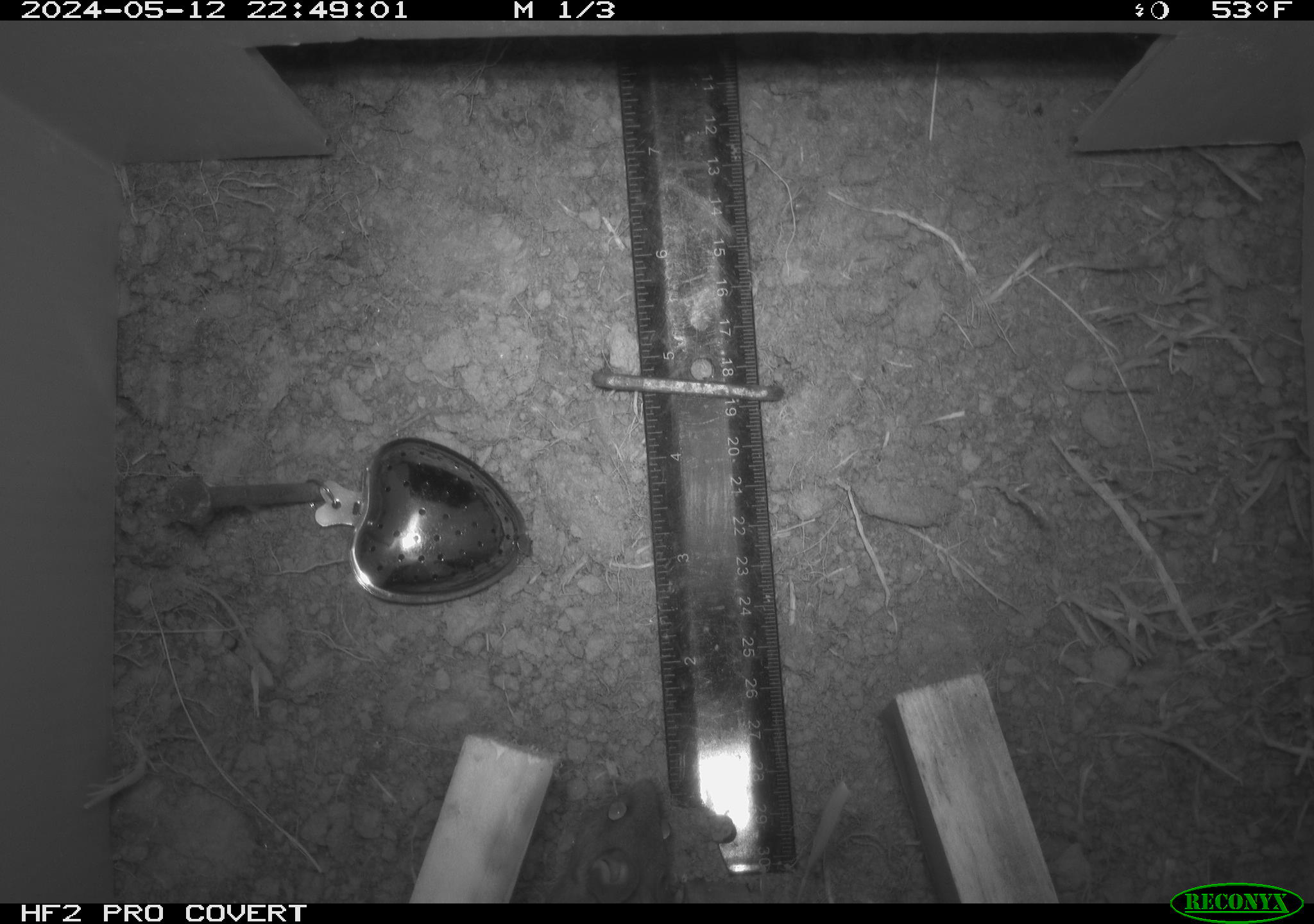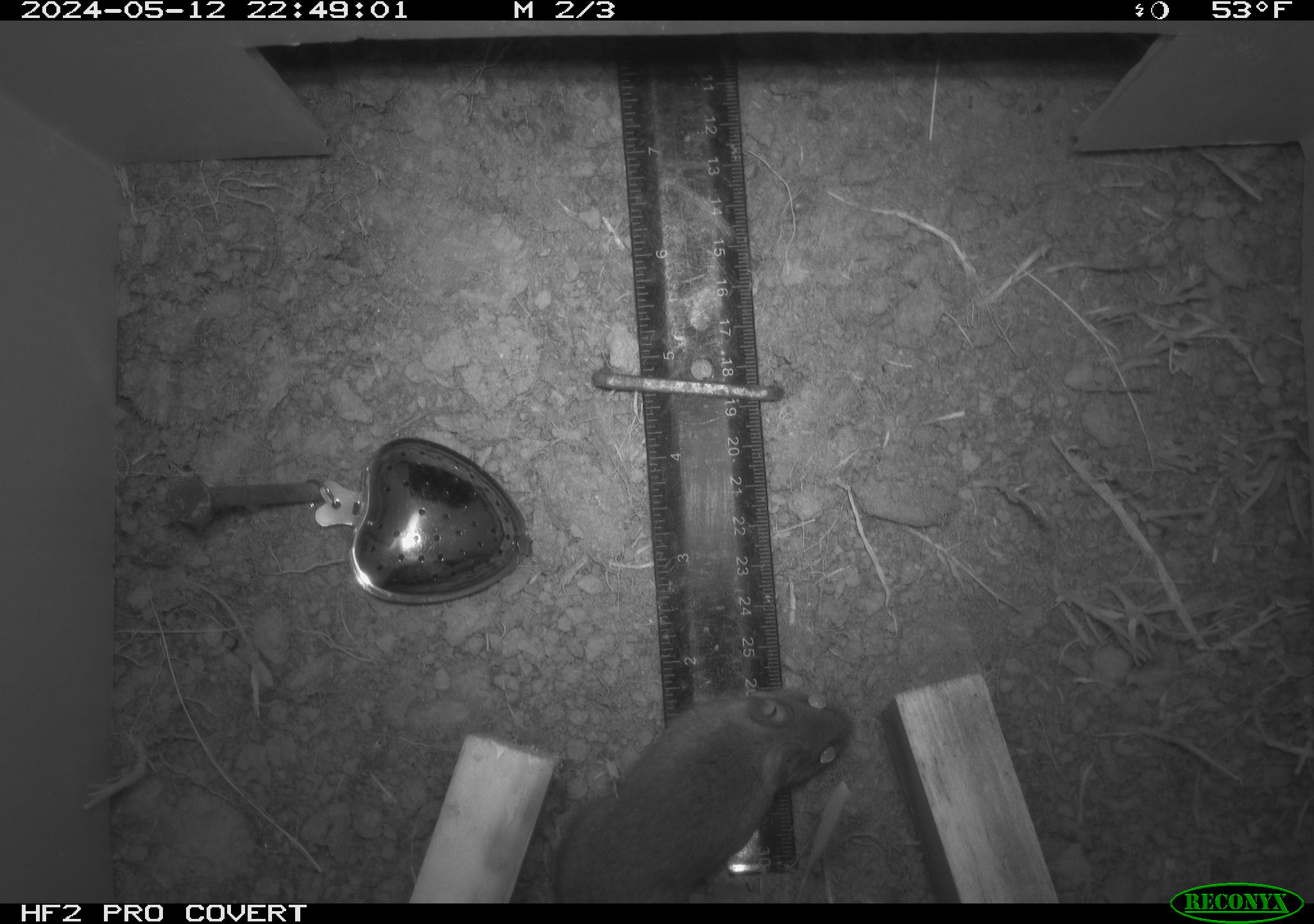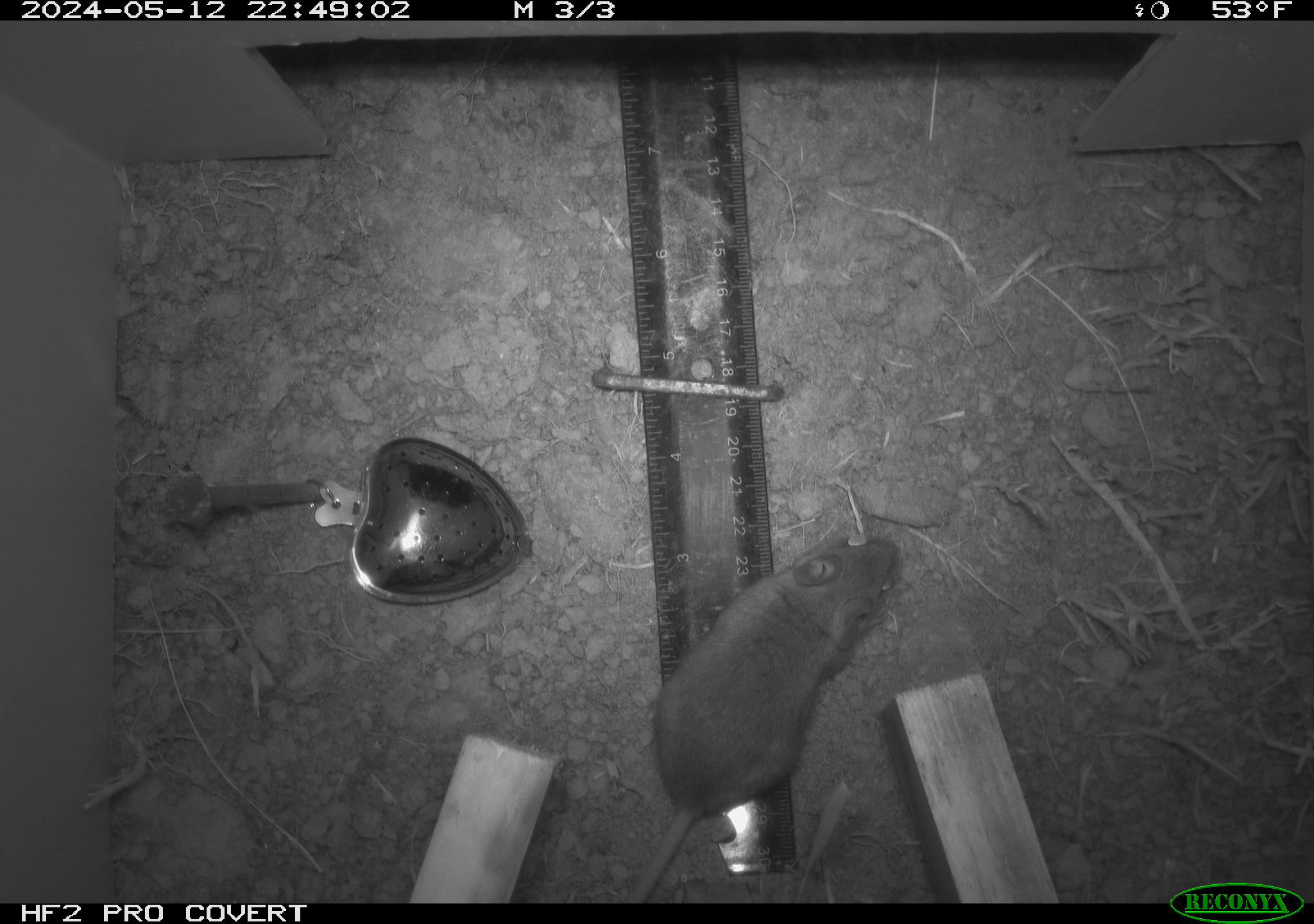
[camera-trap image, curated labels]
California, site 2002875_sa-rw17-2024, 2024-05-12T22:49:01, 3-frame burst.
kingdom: Animalia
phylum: Chordata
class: Mammalia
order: Rodentia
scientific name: Rodentia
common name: rodent